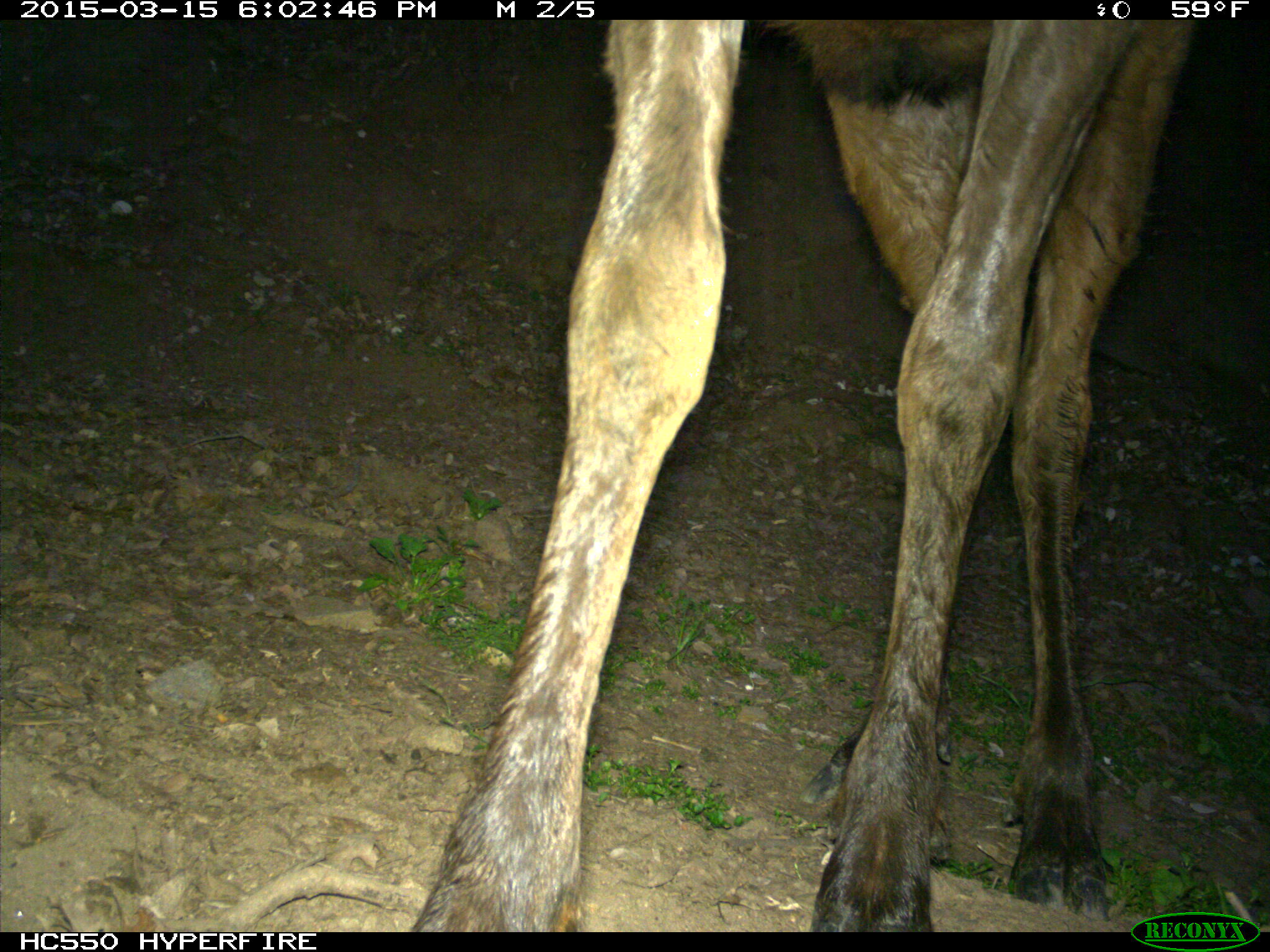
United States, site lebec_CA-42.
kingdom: Animalia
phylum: Chordata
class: Mammalia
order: Artiodactyla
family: Cervidae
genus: Cervus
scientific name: Cervus canadensis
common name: elk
Cervus canadensis (elk).